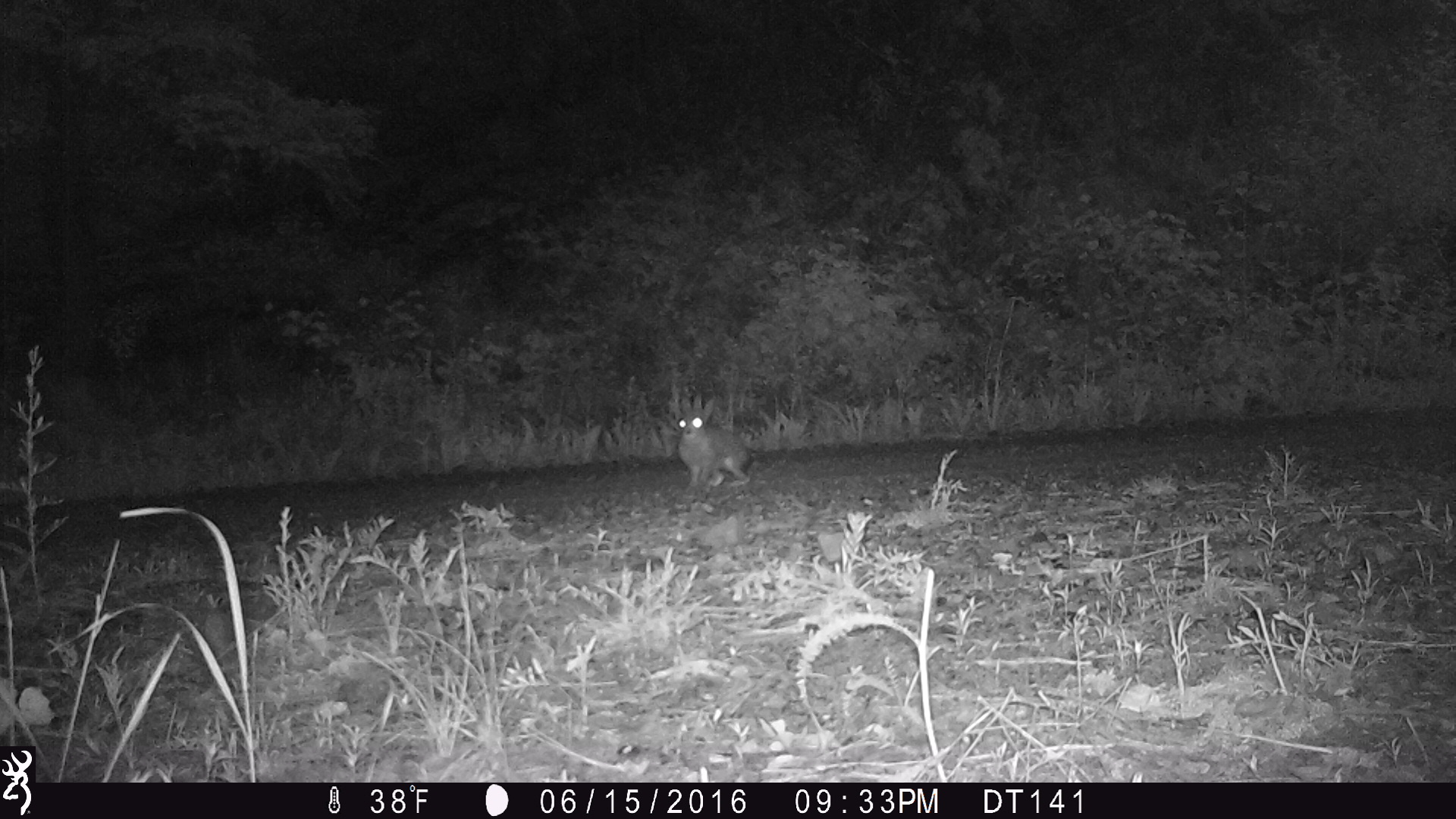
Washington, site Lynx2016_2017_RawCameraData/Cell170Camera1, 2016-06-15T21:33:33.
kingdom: Animalia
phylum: Chordata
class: Mammalia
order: Lagomorpha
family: Leporidae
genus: Lepus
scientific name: Lepus americanus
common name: snowshoe hare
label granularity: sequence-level